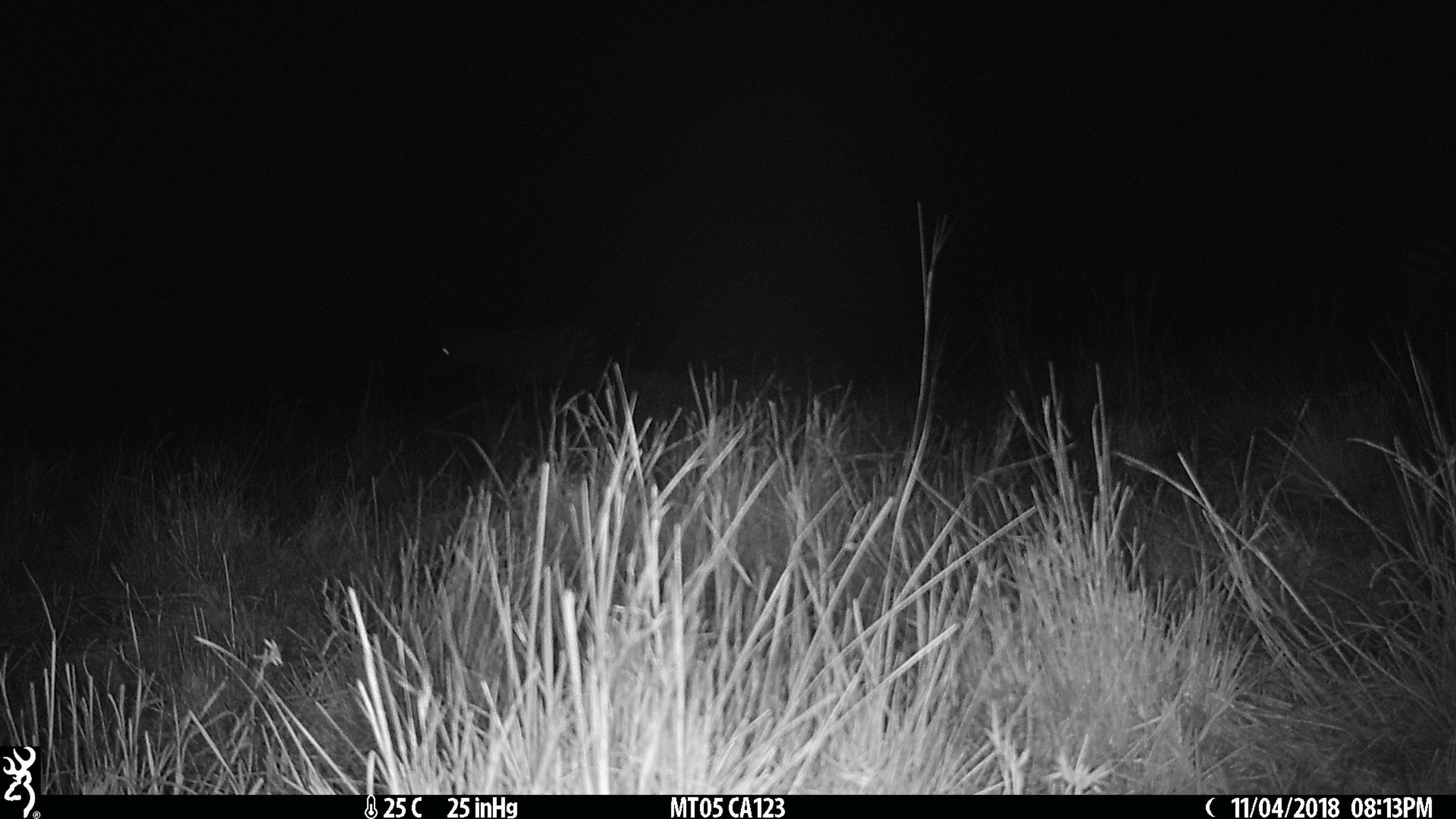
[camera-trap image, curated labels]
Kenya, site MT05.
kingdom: Animalia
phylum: Chordata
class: Mammalia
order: Perissodactyla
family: Equidae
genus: Equus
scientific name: Equus quagga burchellii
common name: burchell's zebra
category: zebra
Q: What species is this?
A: Zebra (burchell's zebra) (Equus quagga burchellii).